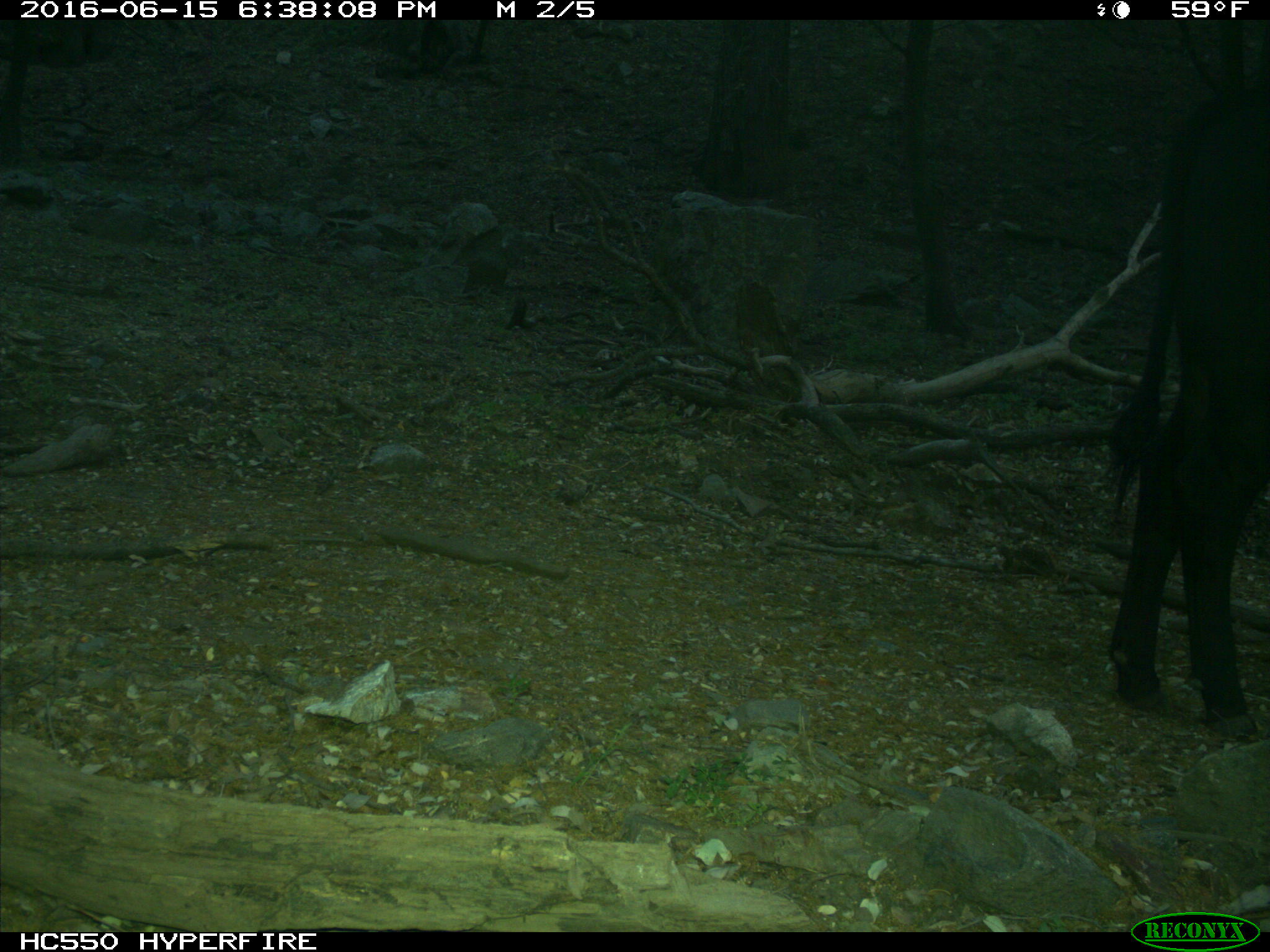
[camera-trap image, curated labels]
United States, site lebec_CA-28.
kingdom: Animalia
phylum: Chordata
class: Mammalia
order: Artiodactyla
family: Bovidae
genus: Bos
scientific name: Bos taurus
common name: domestic cow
Bos taurus (domestic cow).